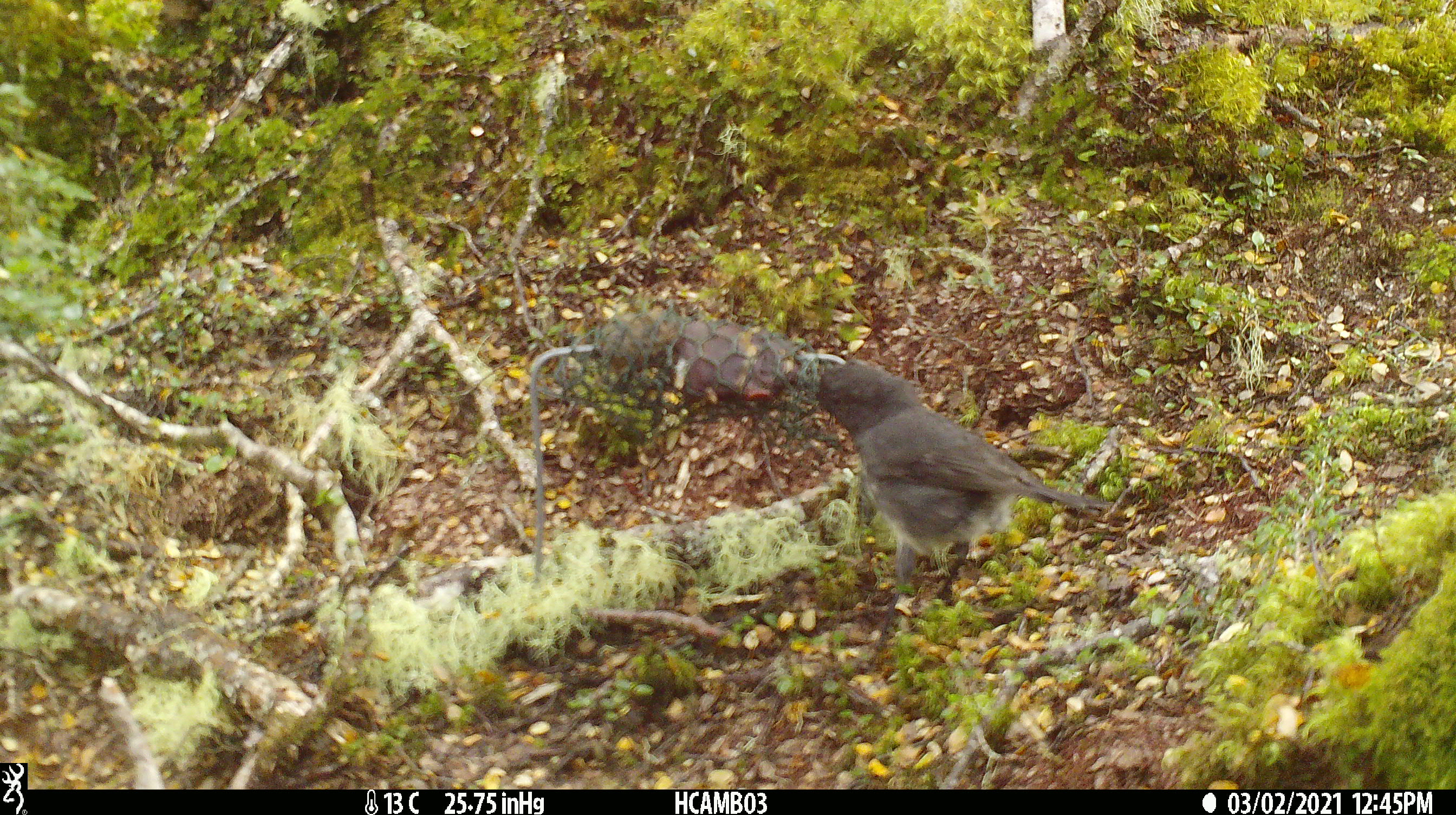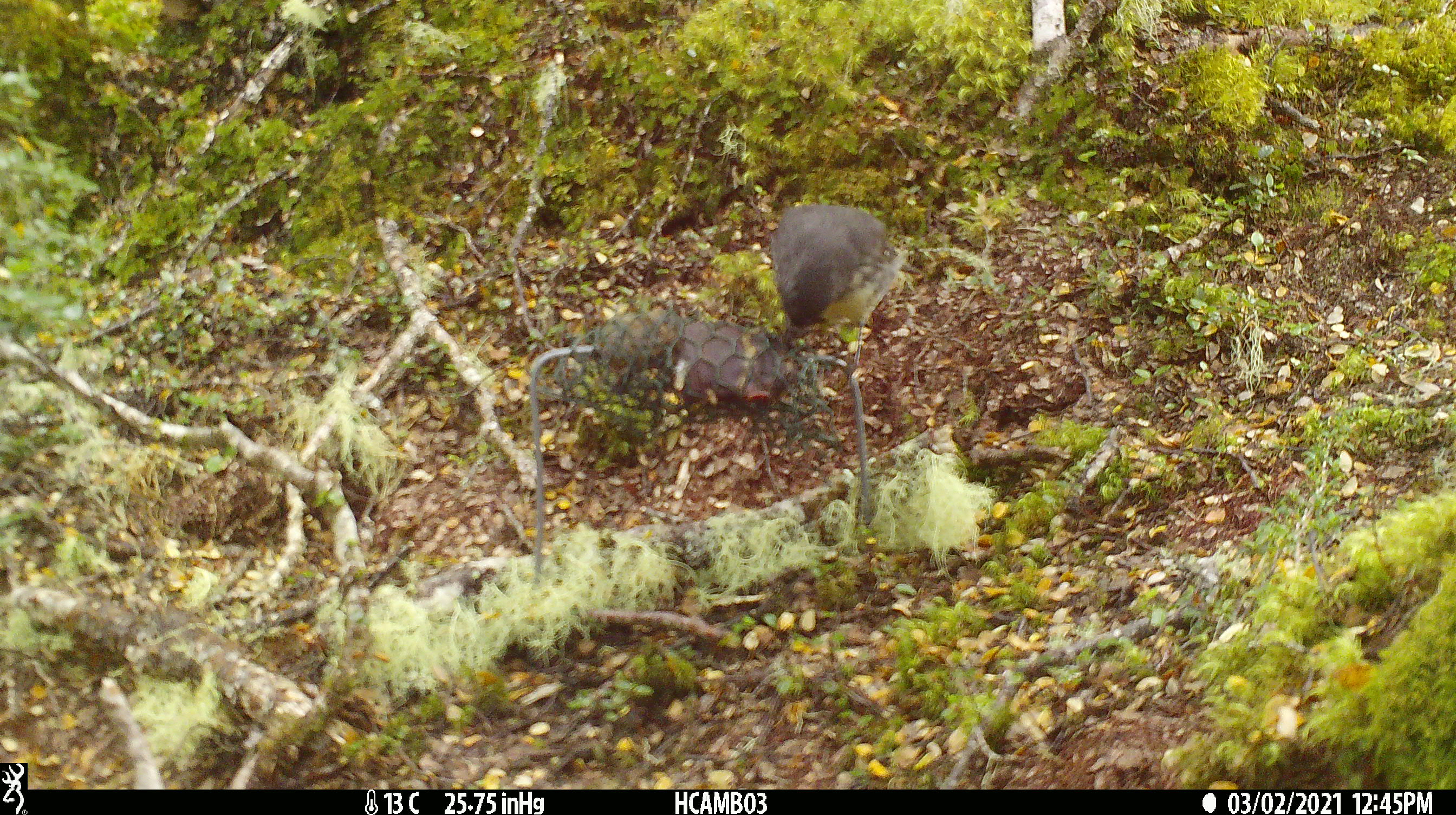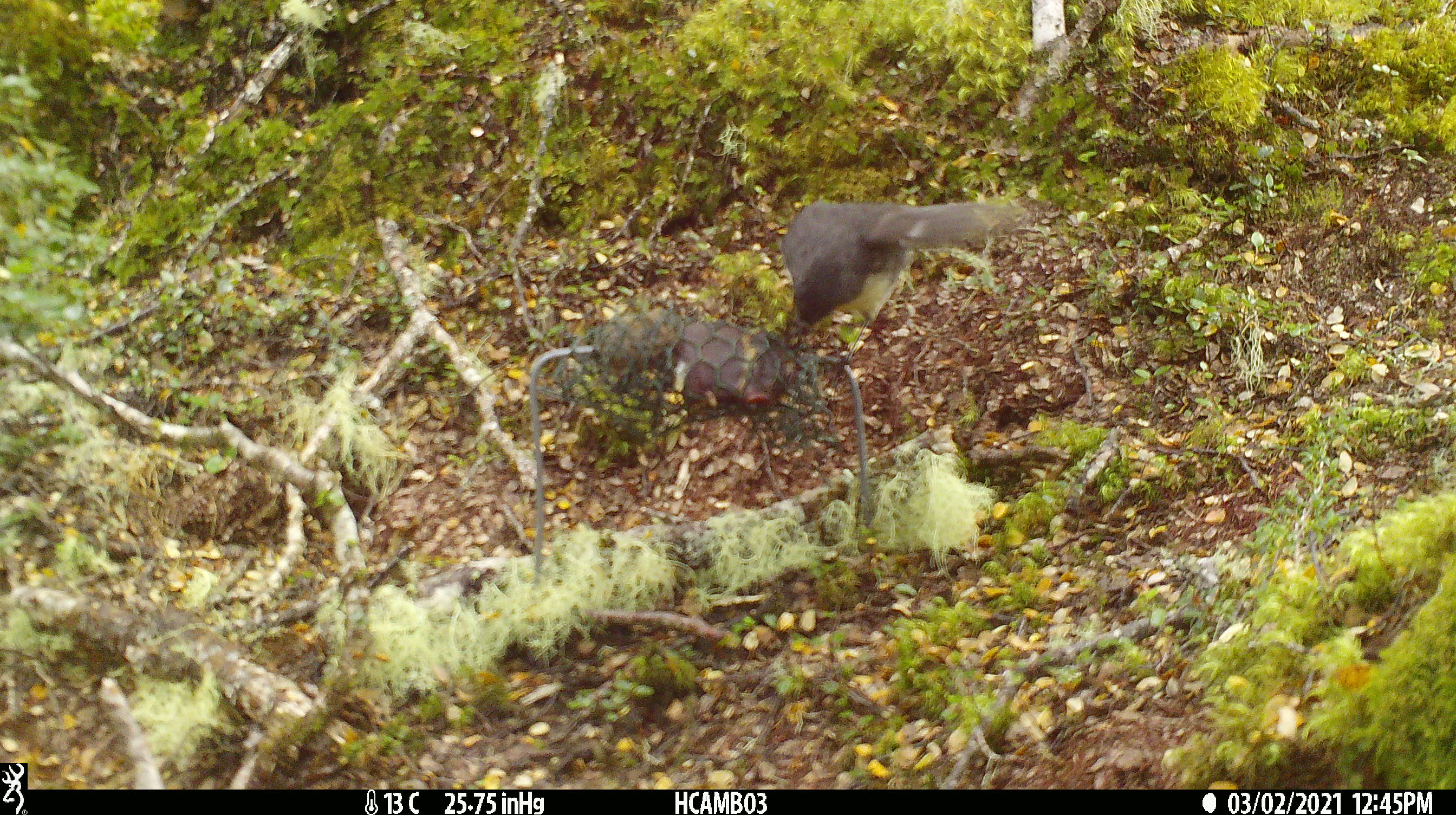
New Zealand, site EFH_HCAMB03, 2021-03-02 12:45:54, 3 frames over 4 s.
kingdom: Animalia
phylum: Chordata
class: Aves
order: Passeriformes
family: Petroicidae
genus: Petroica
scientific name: Petroica australis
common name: new zealand robin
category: robin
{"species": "robin (new zealand robin) (Petroica australis)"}